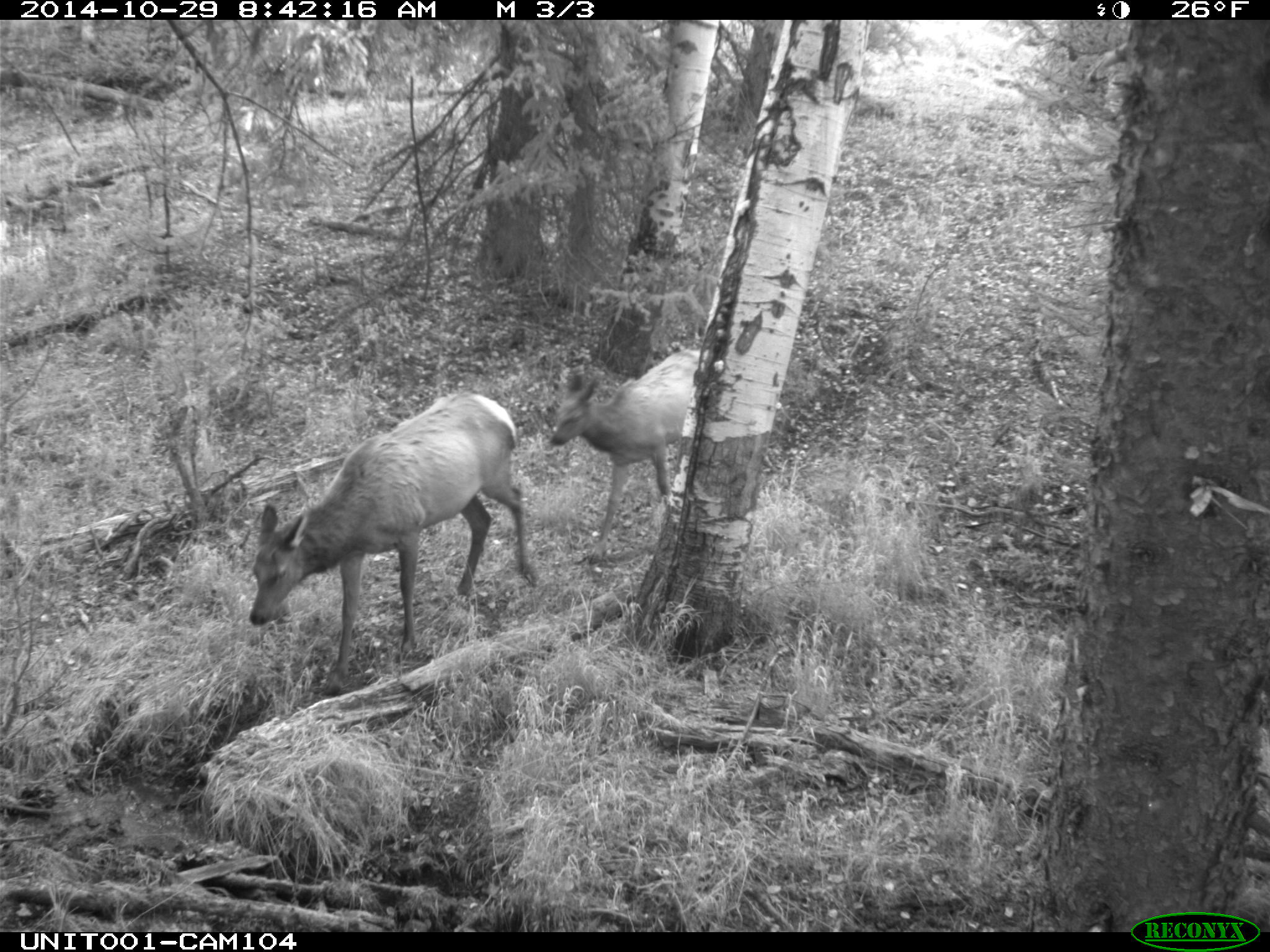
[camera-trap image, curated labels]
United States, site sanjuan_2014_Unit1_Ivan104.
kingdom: Animalia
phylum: Chordata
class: Mammalia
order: Artiodactyla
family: Cervidae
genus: Cervus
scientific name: Cervus elaphus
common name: red deer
Cervus elaphus (red deer).